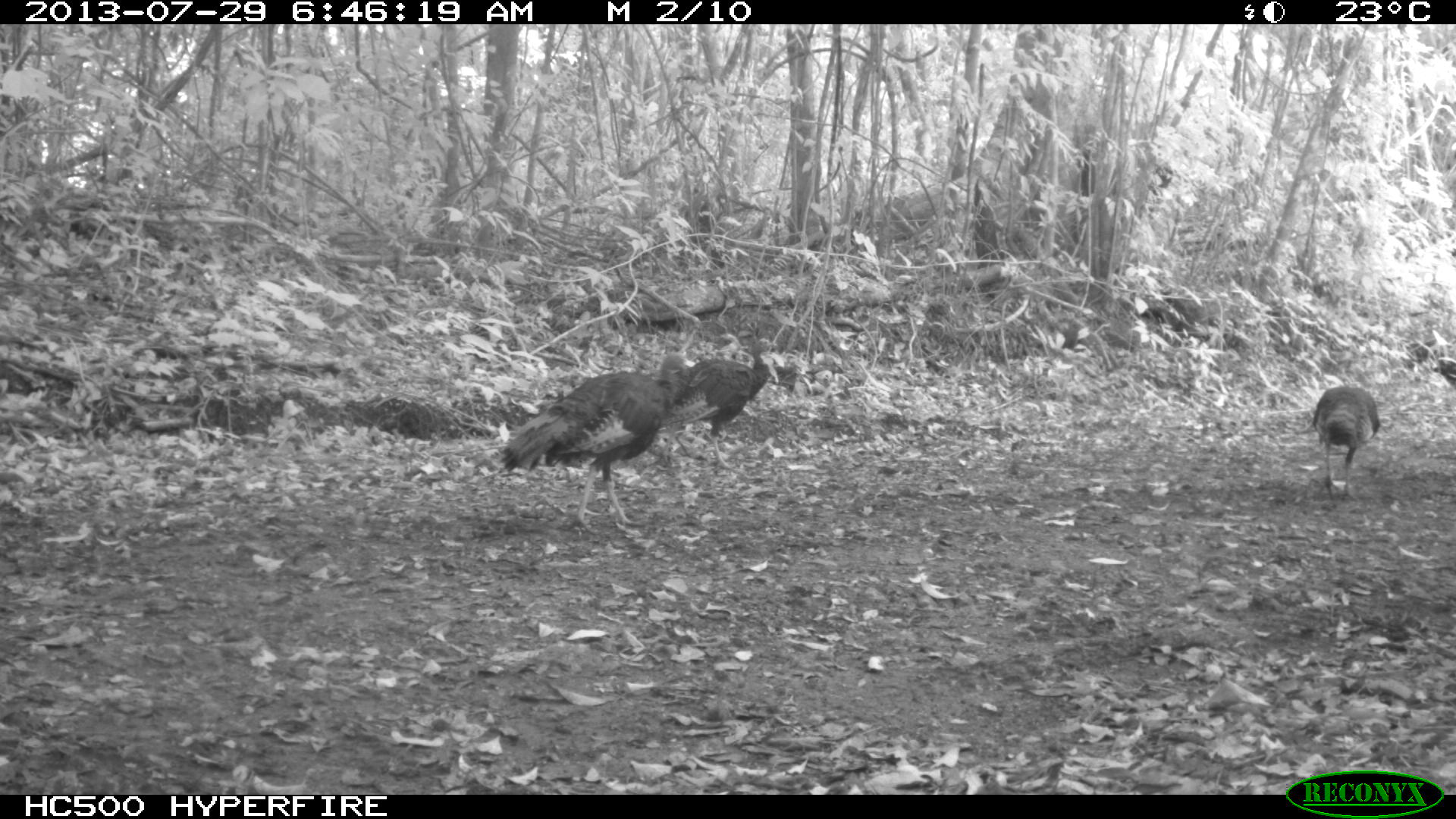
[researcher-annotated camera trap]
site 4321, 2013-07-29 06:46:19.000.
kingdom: Animalia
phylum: Chordata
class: Aves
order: Galliformes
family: Phasianidae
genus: Meleagris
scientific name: Meleagris ocellata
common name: ocellated turkey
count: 3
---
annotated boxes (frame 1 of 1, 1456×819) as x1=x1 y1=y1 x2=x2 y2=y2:
meleagris ocellata: x1=494 y1=351 x2=691 y2=535; x1=657 y1=343 x2=771 y2=469; x1=1311 y1=385 x2=1380 y2=502